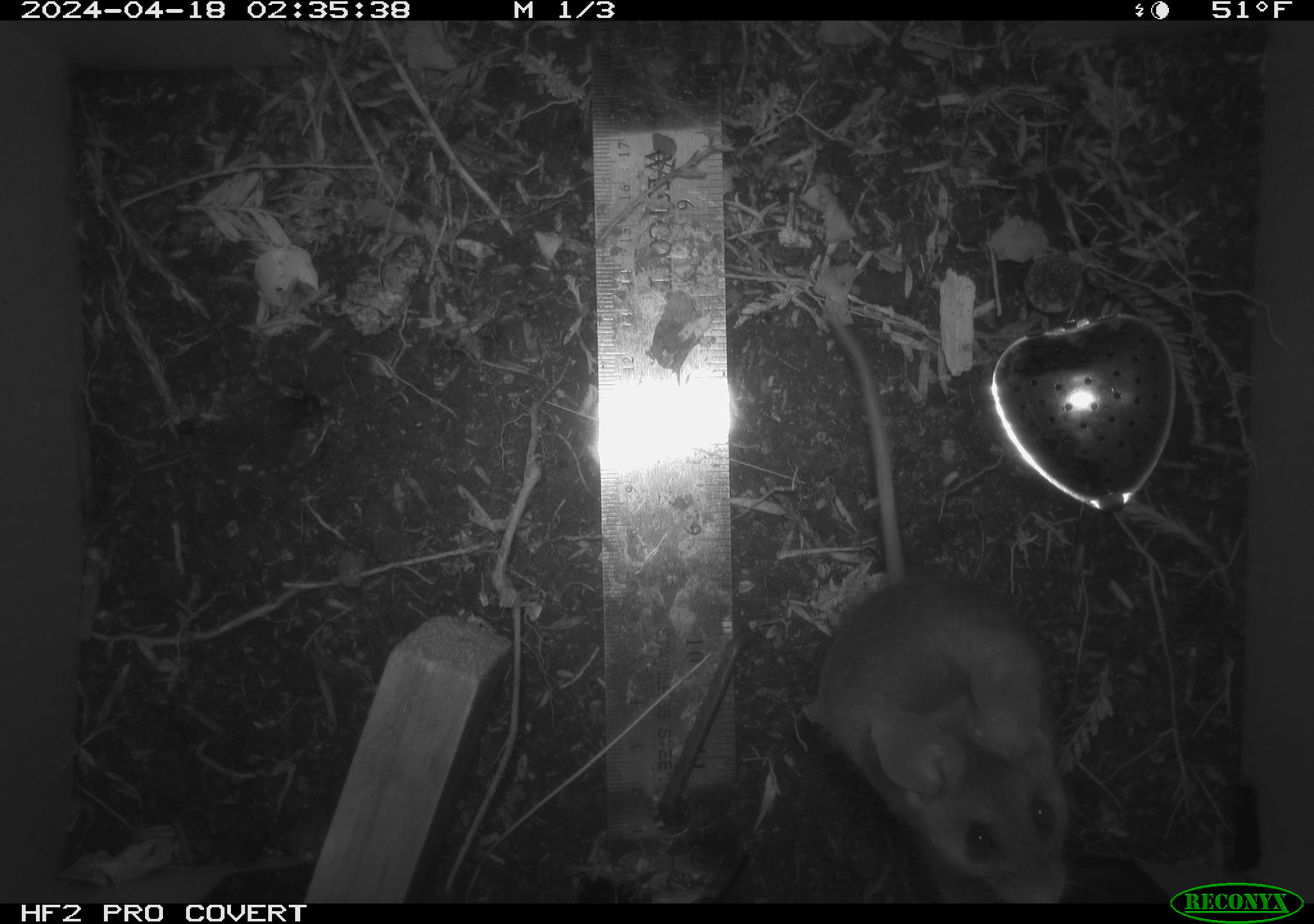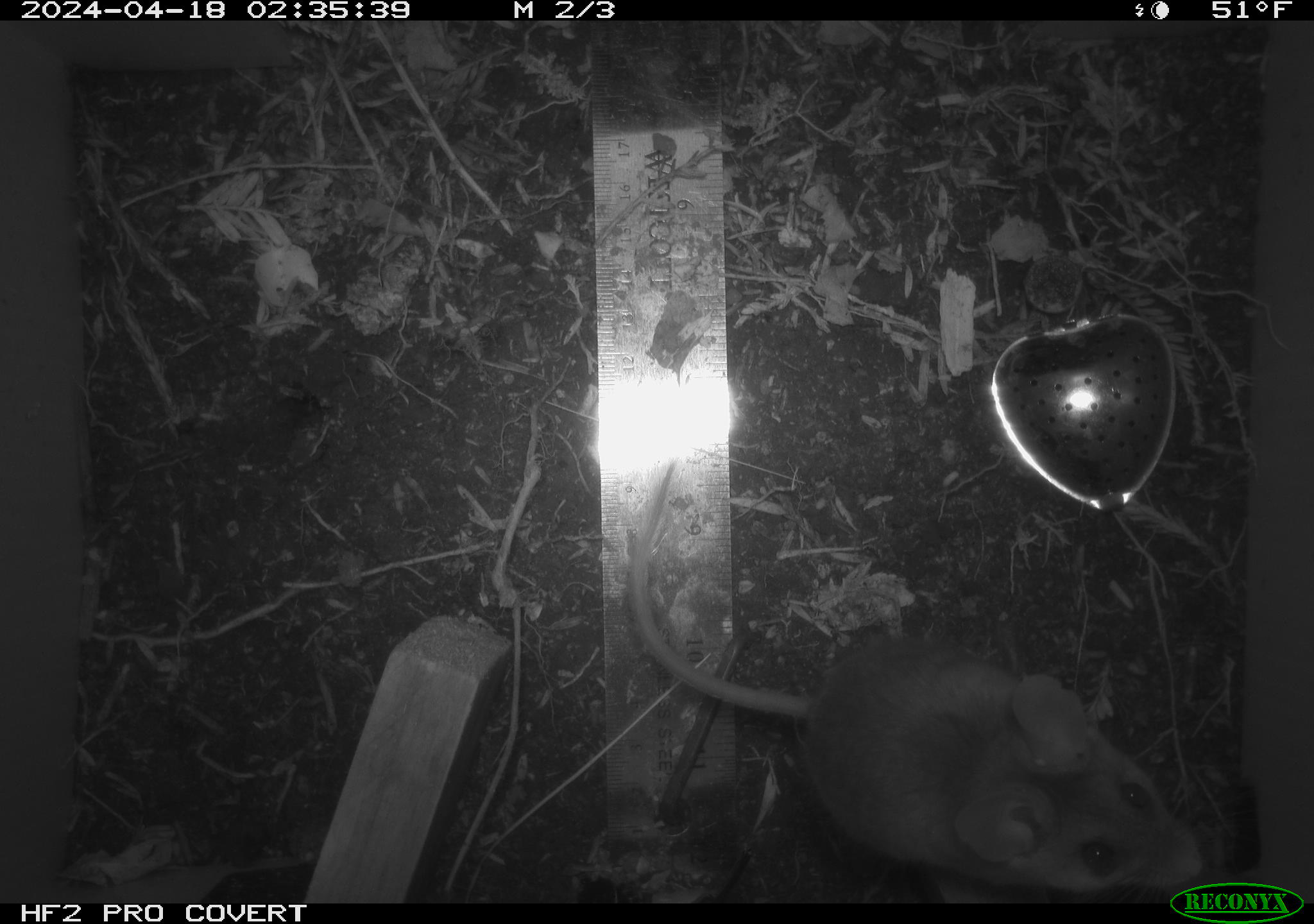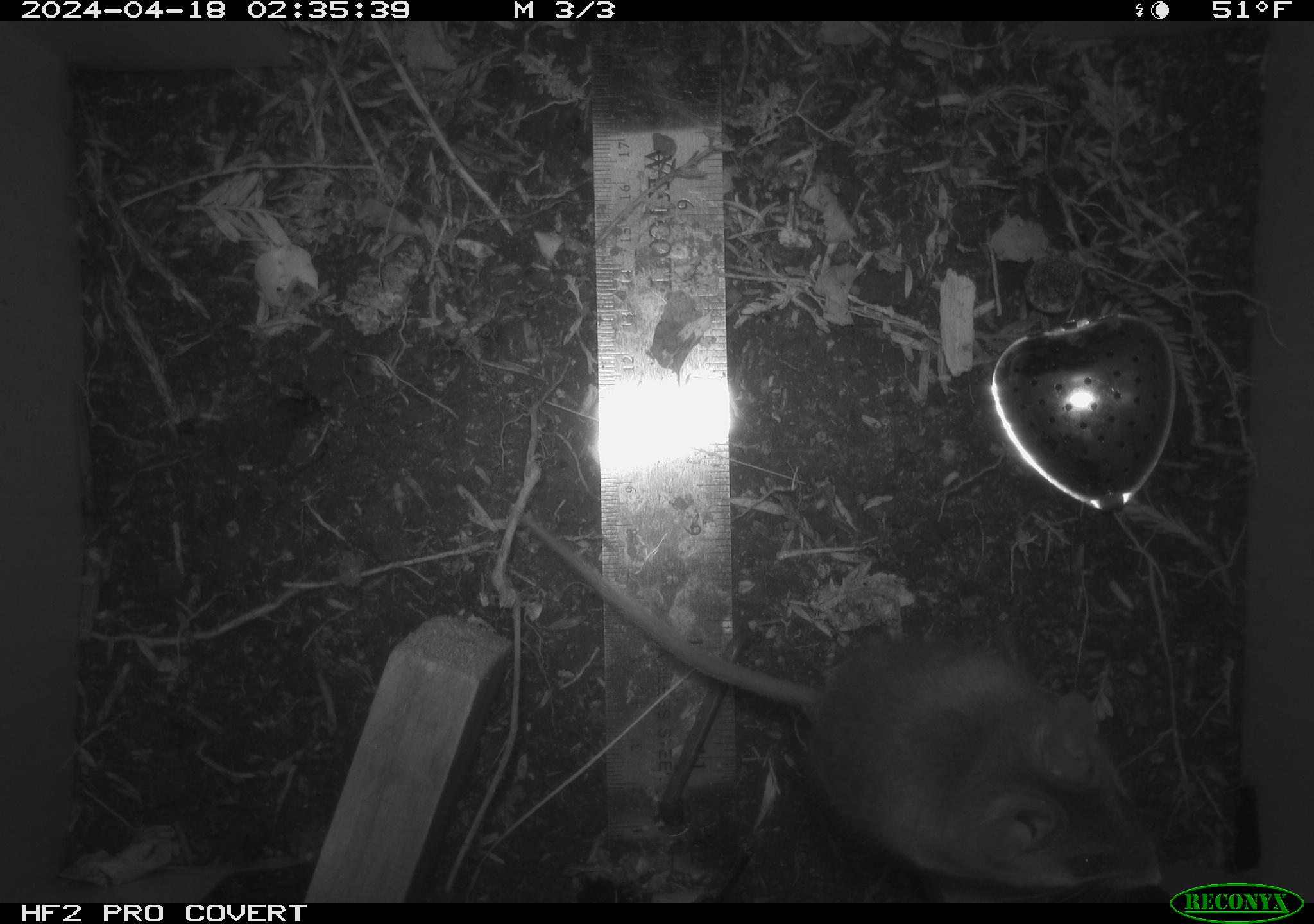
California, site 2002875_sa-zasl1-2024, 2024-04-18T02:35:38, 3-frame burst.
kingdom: Animalia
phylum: Chordata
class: Mammalia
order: Rodentia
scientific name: Rodentia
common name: rodent